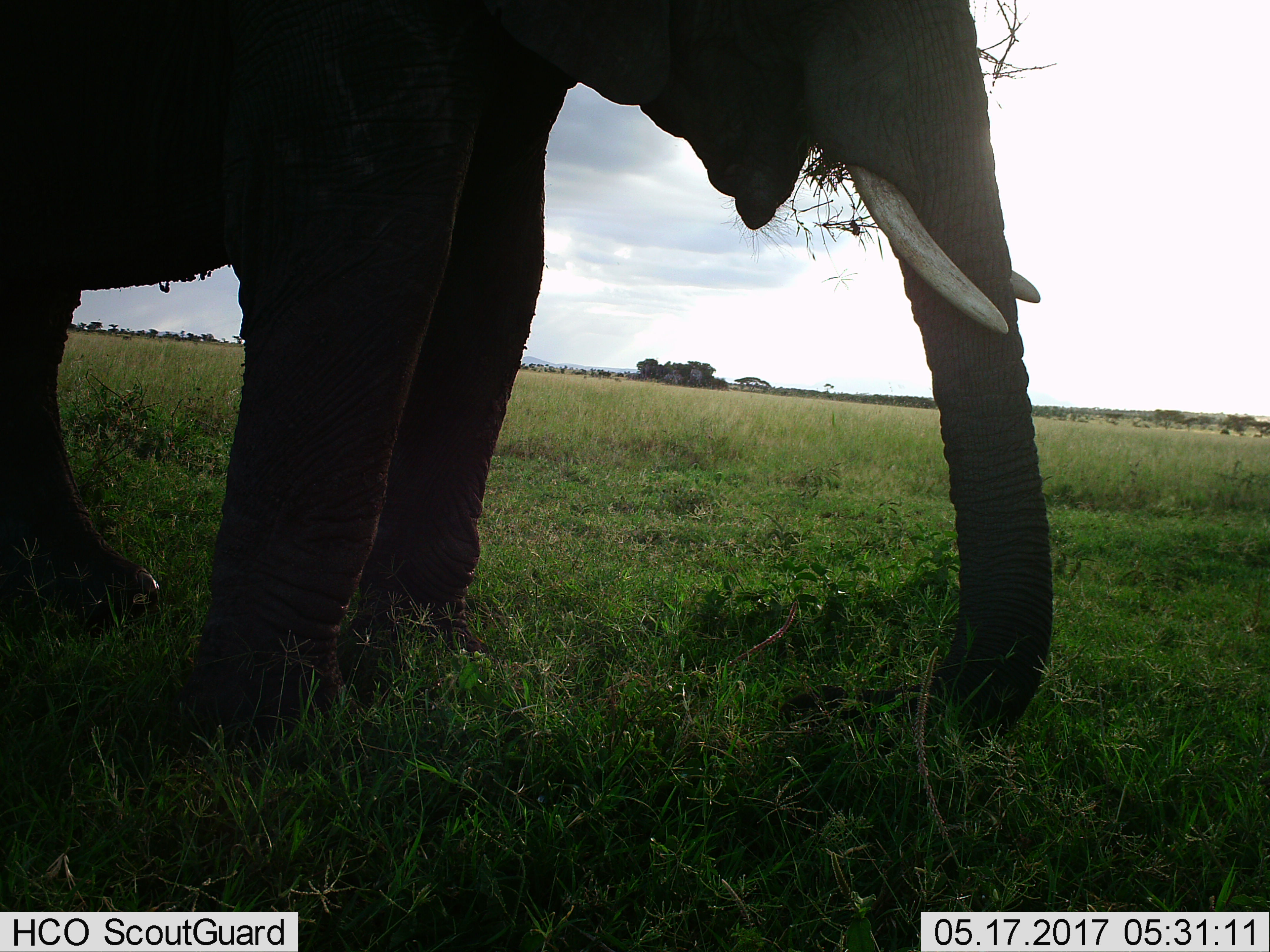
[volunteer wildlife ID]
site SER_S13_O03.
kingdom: Animalia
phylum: Chordata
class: Mammalia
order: Proboscidea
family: Elephantidae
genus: Loxodonta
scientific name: Loxodonta africana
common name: african bush elephant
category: elephant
Elephant (african bush elephant) (Loxodonta africana), count 1. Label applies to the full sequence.